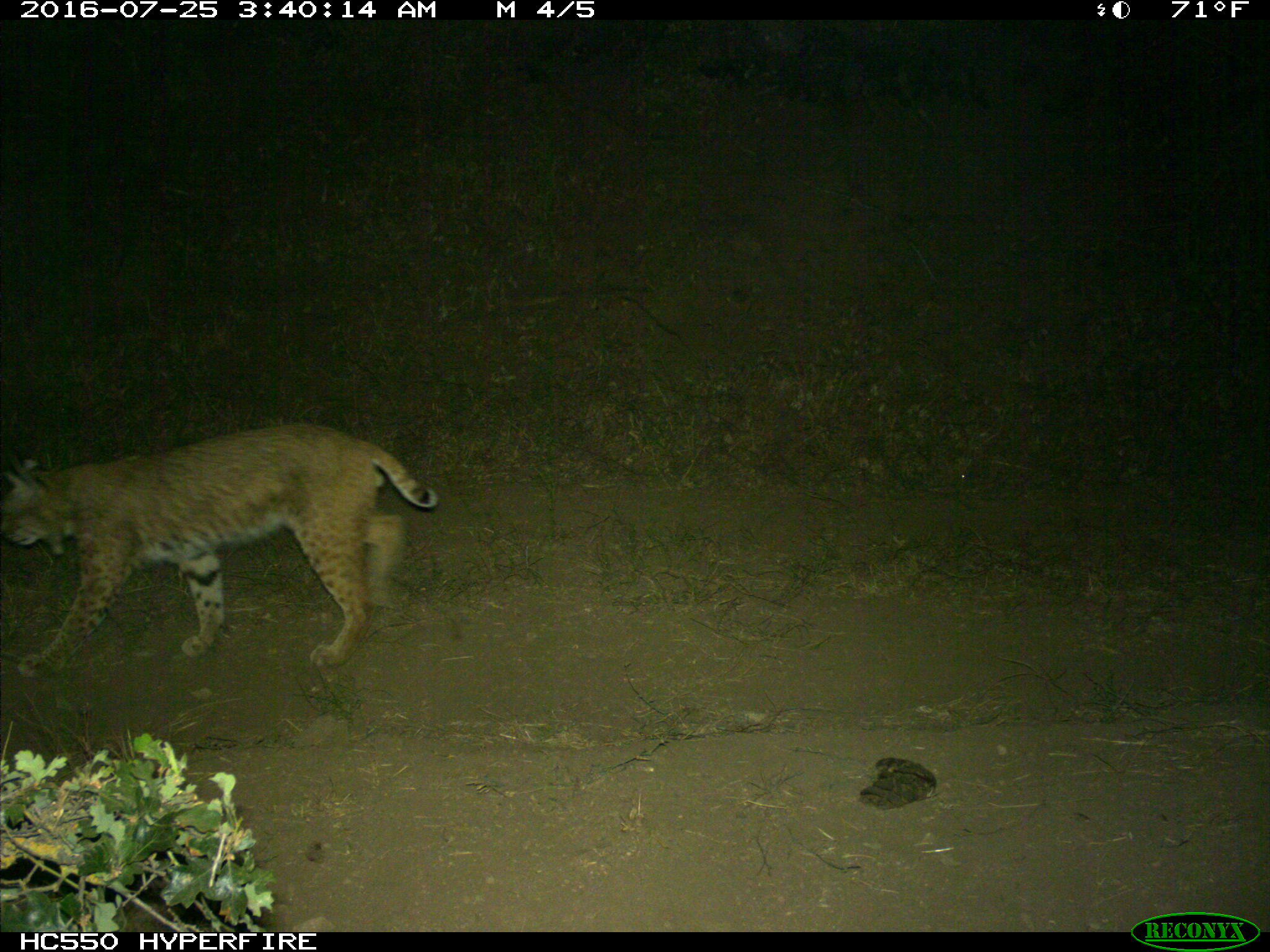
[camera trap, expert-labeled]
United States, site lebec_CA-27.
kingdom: Animalia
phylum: Chordata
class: Mammalia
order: Carnivora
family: Felidae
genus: Lynx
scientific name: Lynx rufus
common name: bobcat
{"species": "Lynx rufus (bobcat)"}